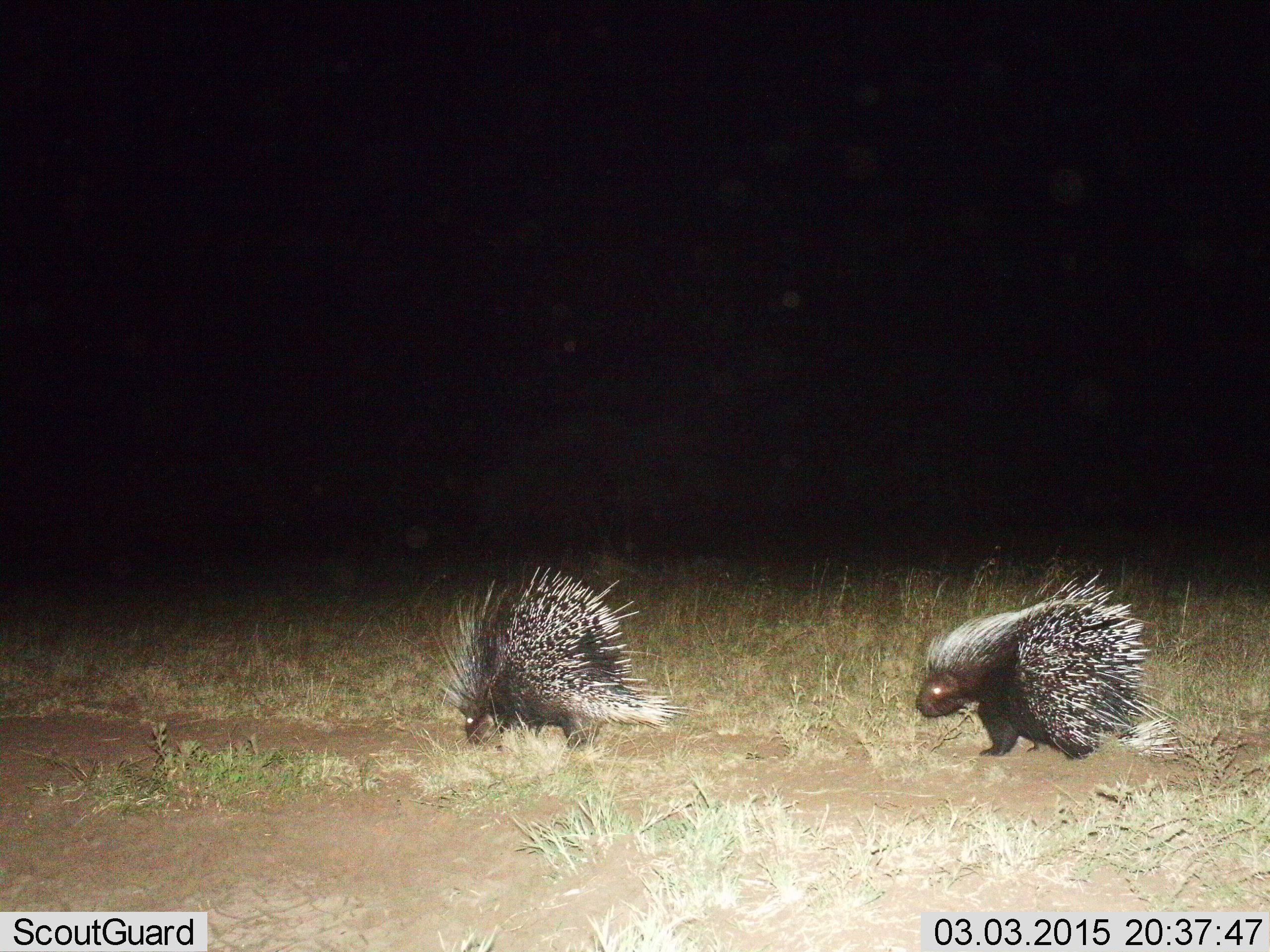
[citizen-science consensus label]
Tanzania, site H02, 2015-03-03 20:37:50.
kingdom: Animalia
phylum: Chordata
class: Mammalia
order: Rodentia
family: Hystricidae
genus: Hystrix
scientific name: Hystrix cristata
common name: crested porcupine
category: porcupine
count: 2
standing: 30%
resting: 0%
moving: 70%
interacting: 20%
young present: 0%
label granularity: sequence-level